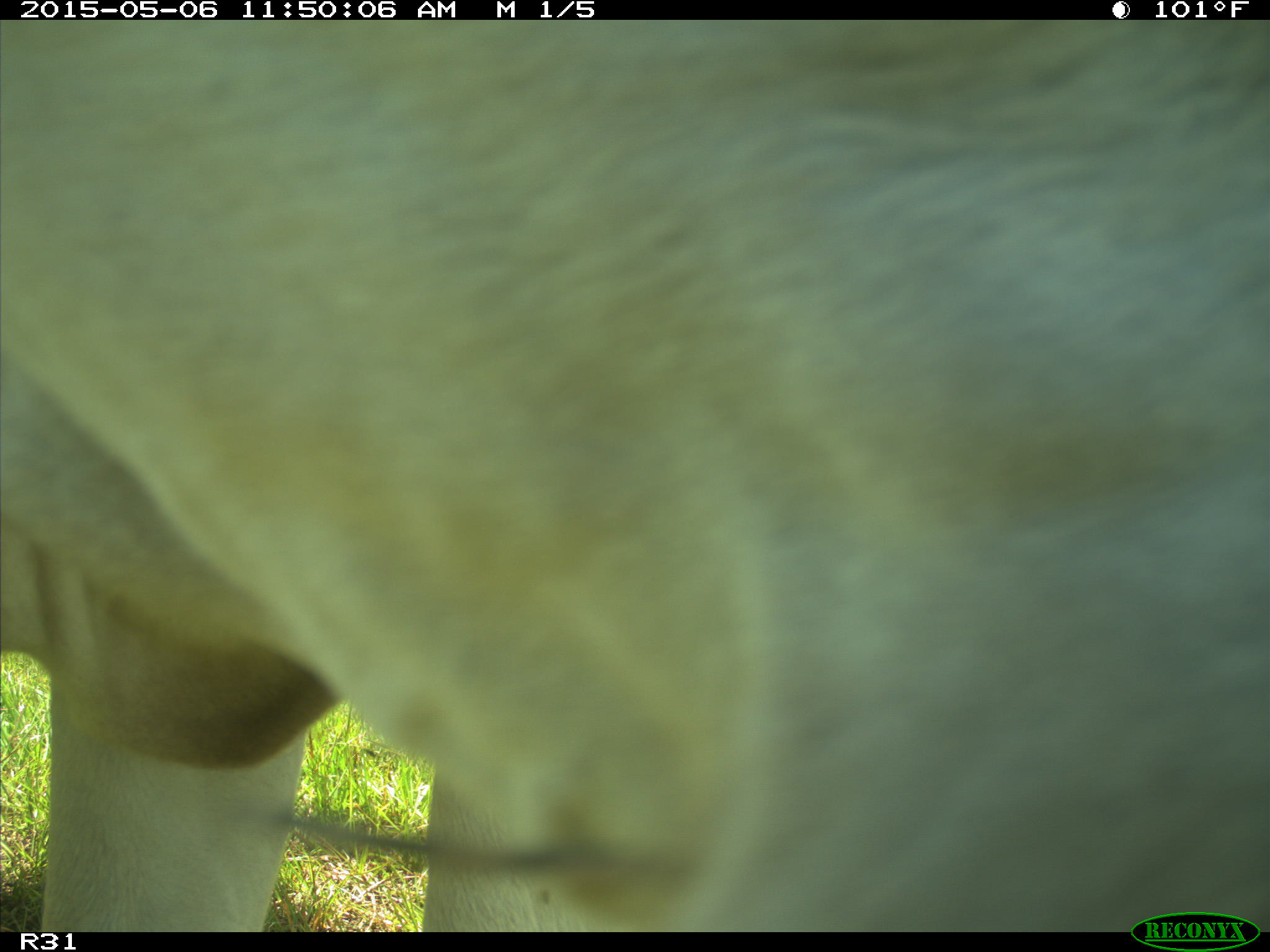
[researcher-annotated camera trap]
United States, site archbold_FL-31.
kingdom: Animalia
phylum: Chordata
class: Mammalia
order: Artiodactyla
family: Bovidae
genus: Bos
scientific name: Bos taurus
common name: domestic cow